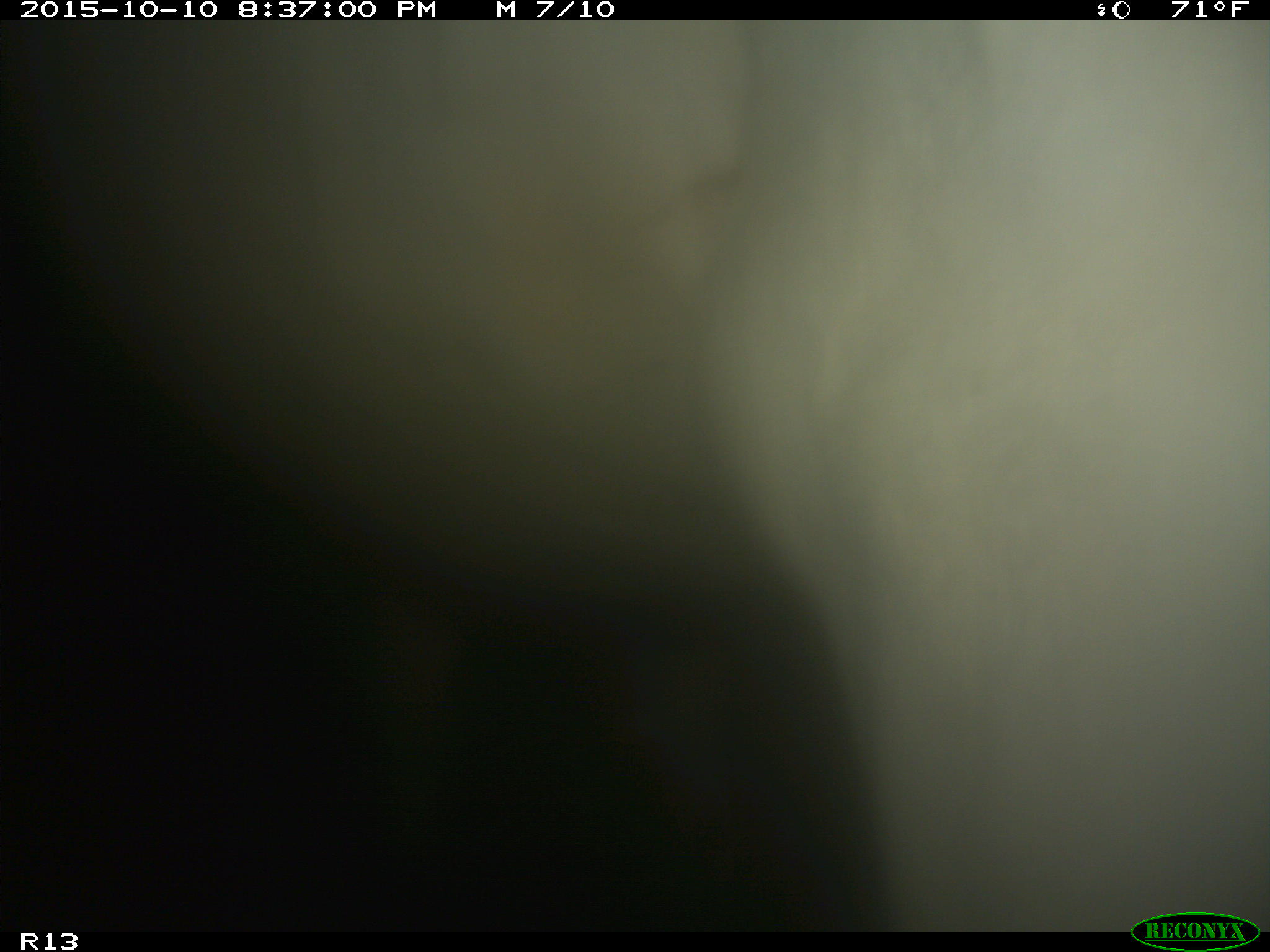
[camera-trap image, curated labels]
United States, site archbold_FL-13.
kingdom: Animalia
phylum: Chordata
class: Mammalia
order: Artiodactyla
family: Bovidae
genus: Bos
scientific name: Bos taurus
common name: domestic cow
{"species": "Bos taurus (domestic cow)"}